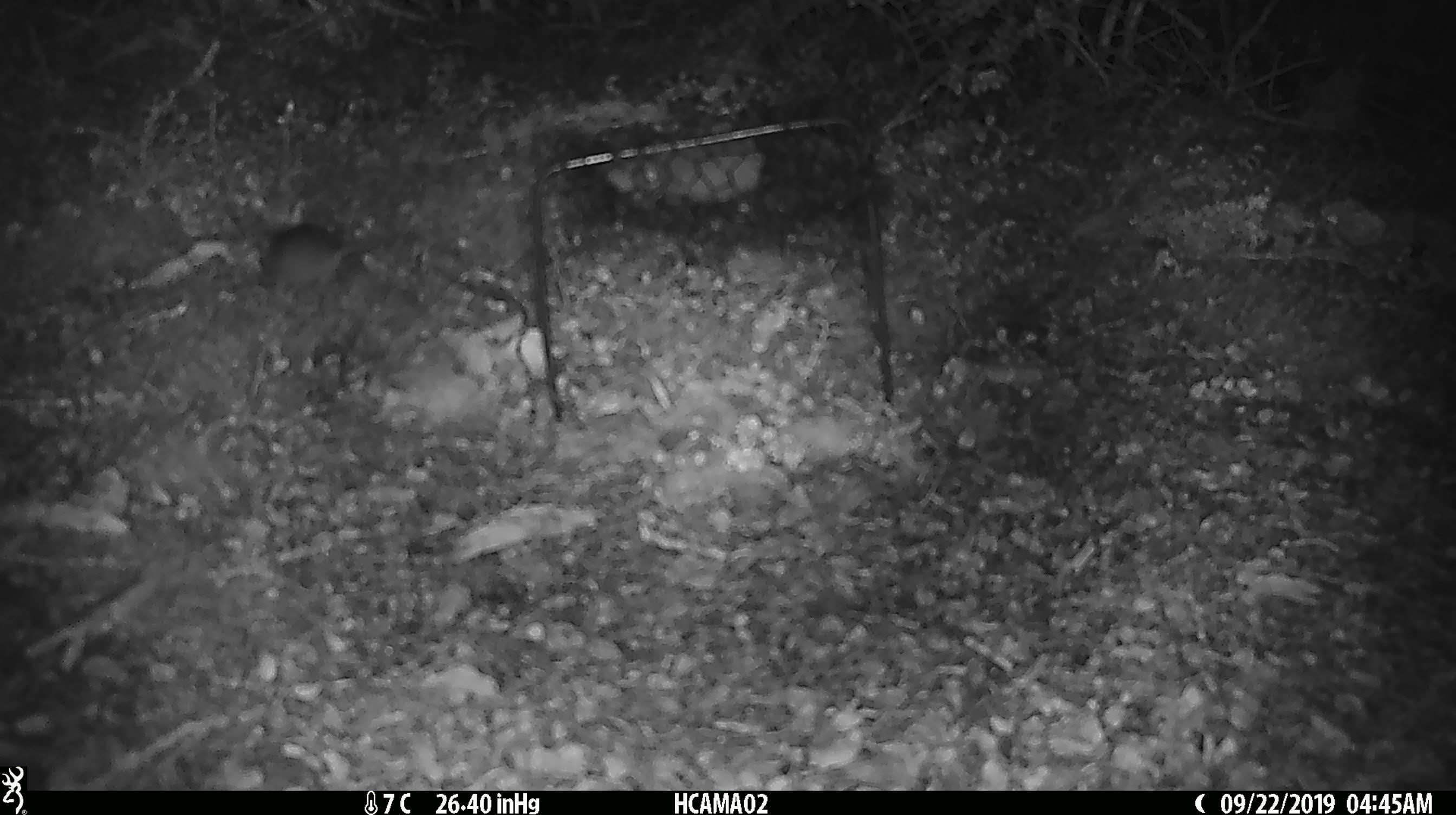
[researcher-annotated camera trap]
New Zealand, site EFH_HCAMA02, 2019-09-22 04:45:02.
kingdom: Animalia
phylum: Chordata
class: Mammalia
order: Rodentia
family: Muridae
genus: Mus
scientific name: Mus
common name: mouse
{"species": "mouse (Mus)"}